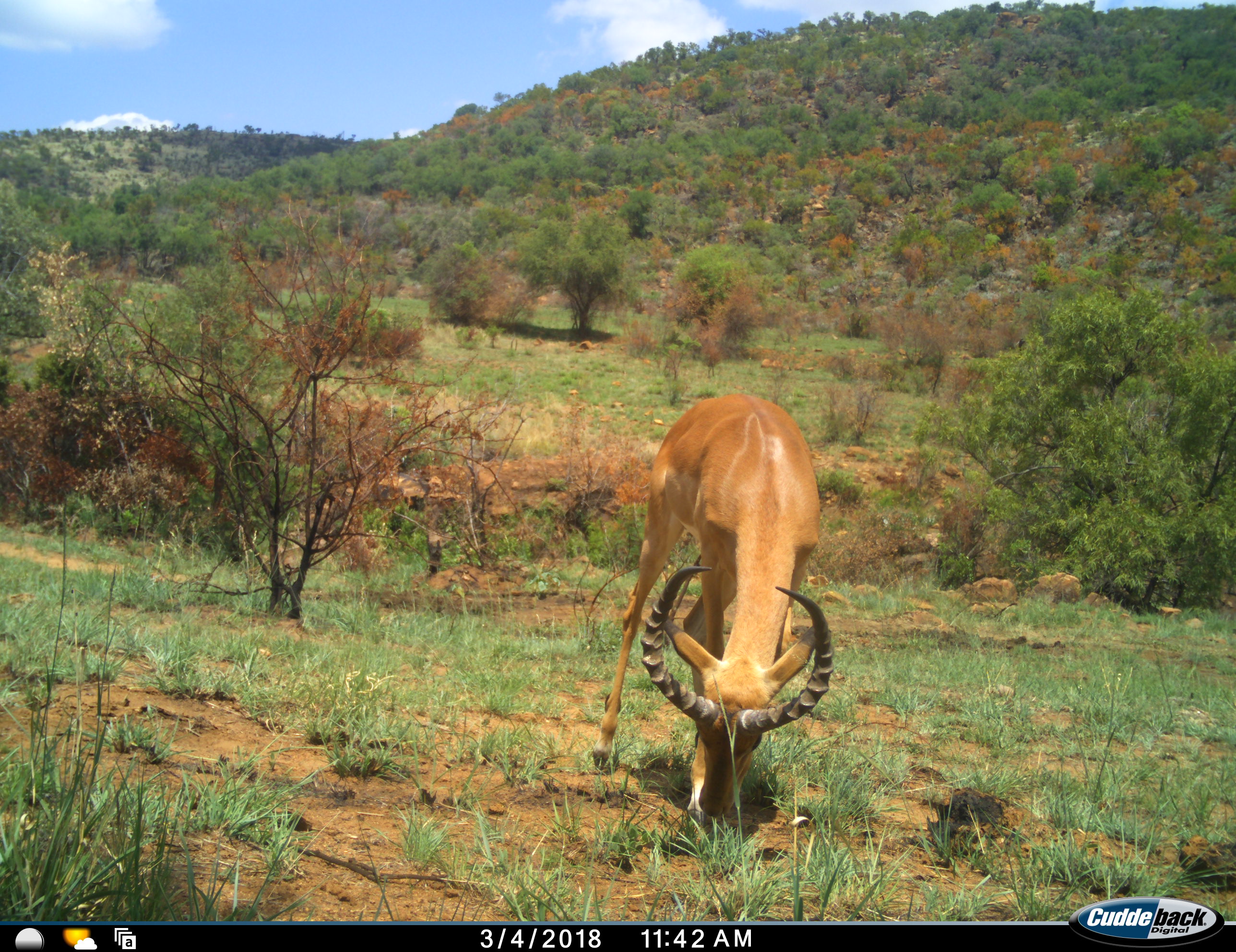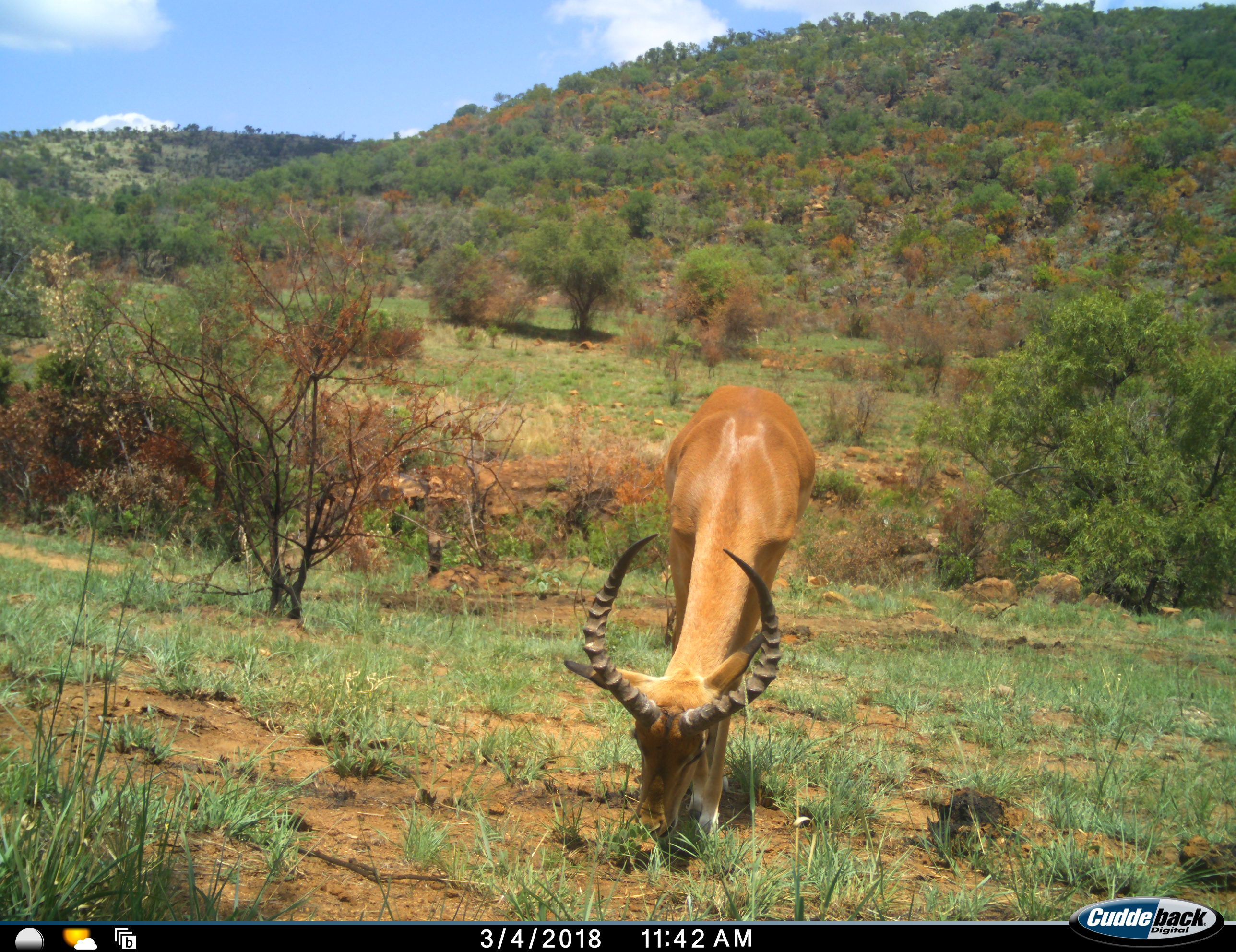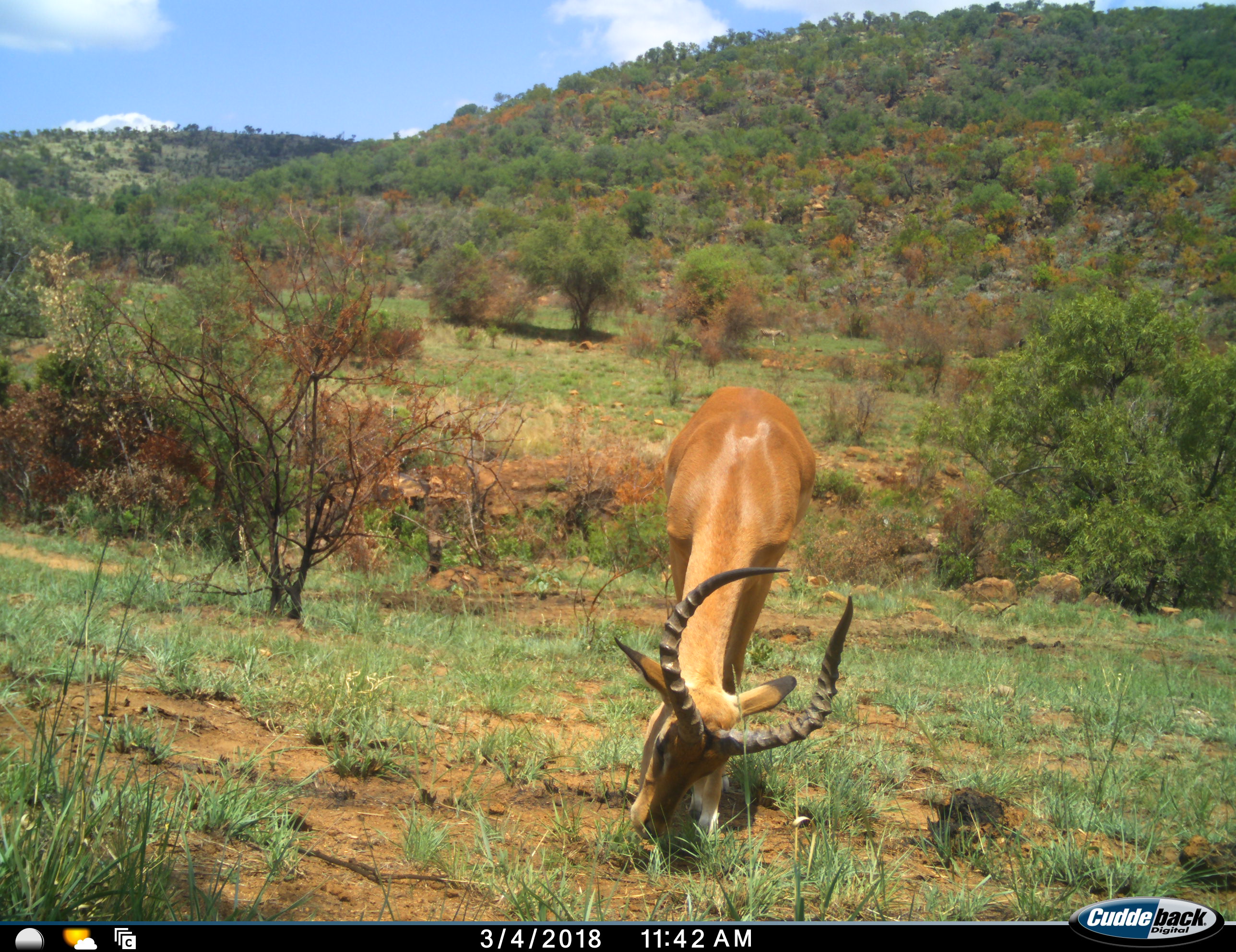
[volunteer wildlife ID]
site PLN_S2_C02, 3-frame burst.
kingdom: Animalia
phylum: Chordata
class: Mammalia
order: Artiodactyla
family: Bovidae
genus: Aepyceros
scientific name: Aepyceros melampus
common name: impala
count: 1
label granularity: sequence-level